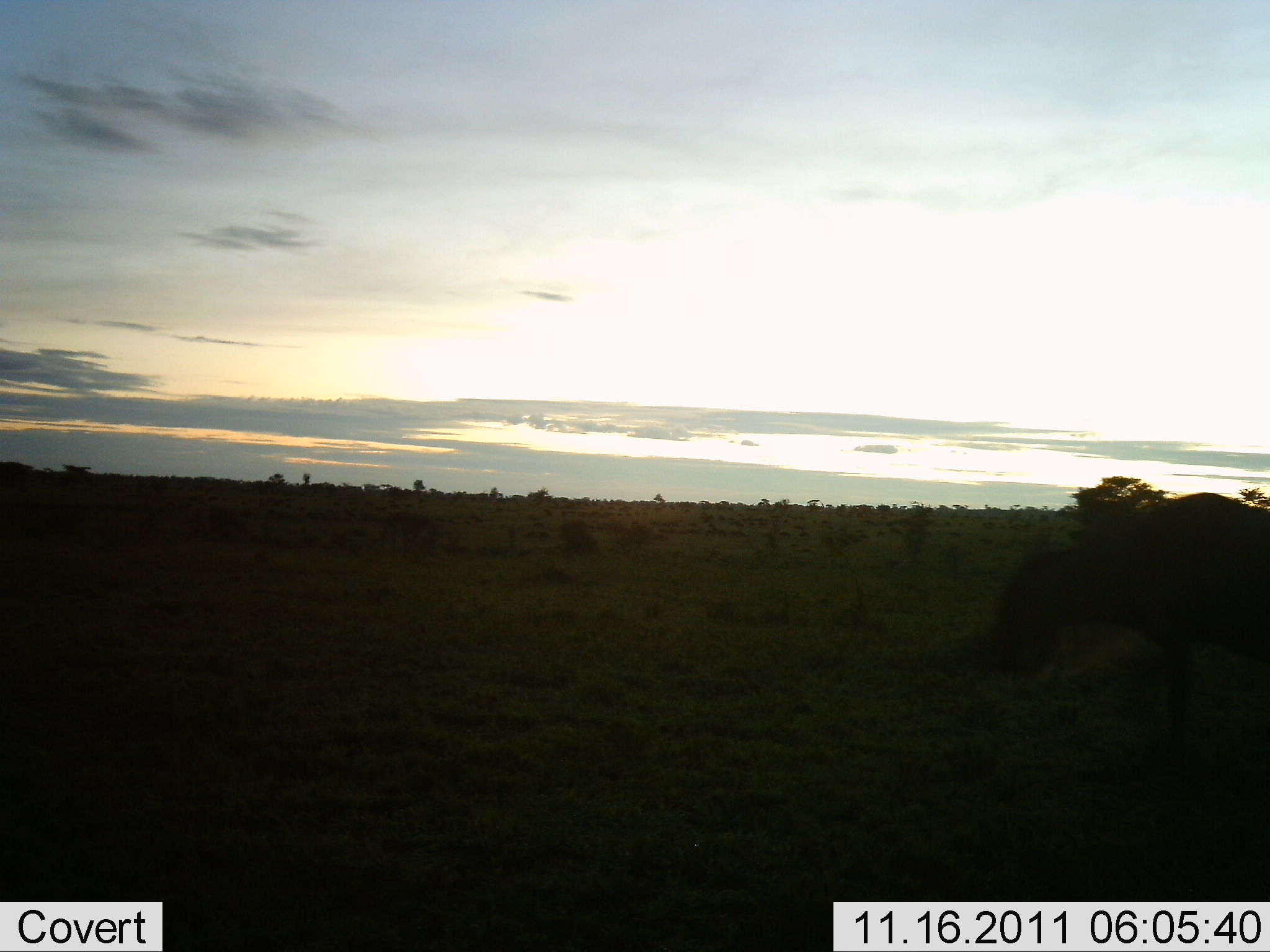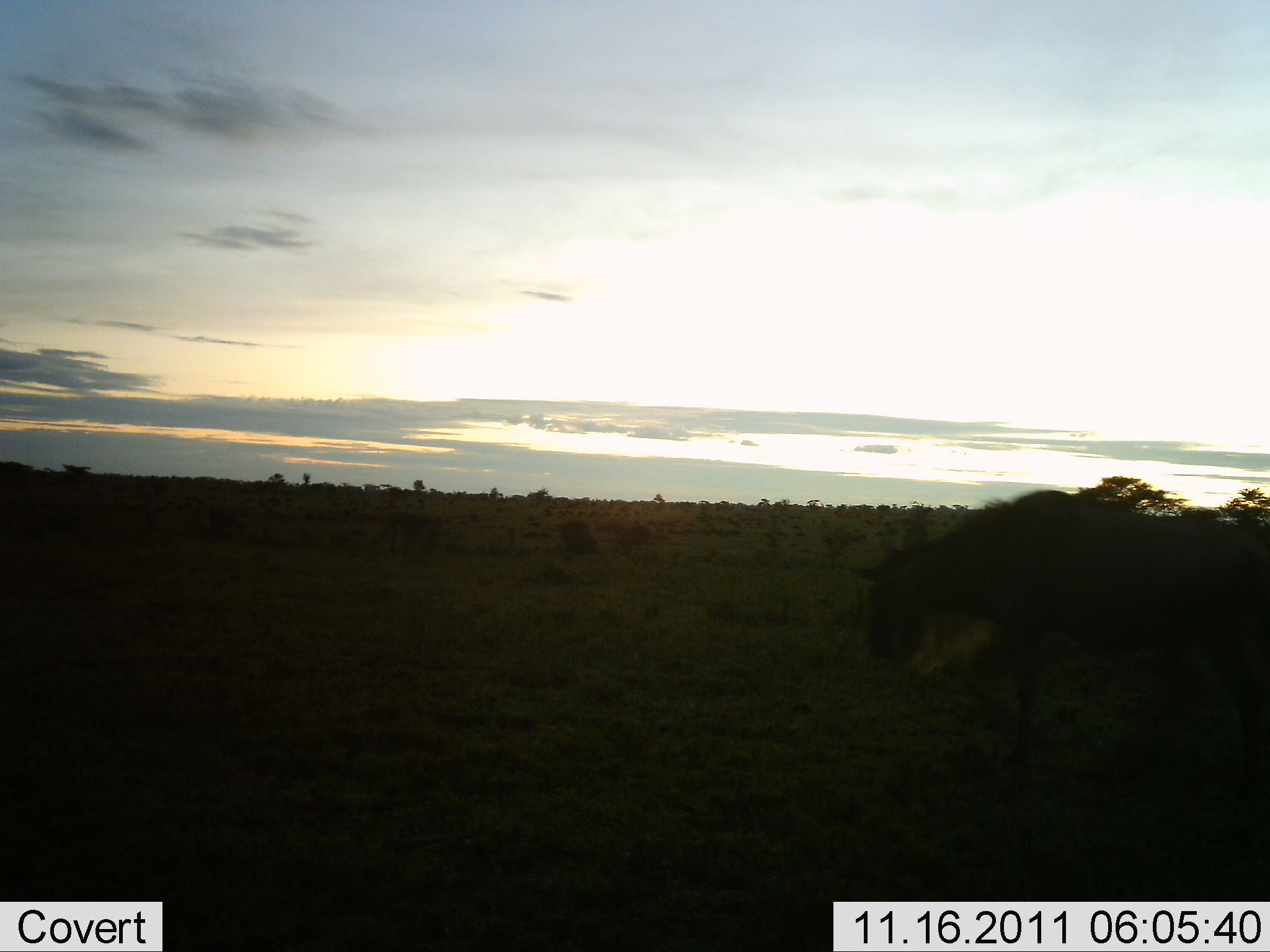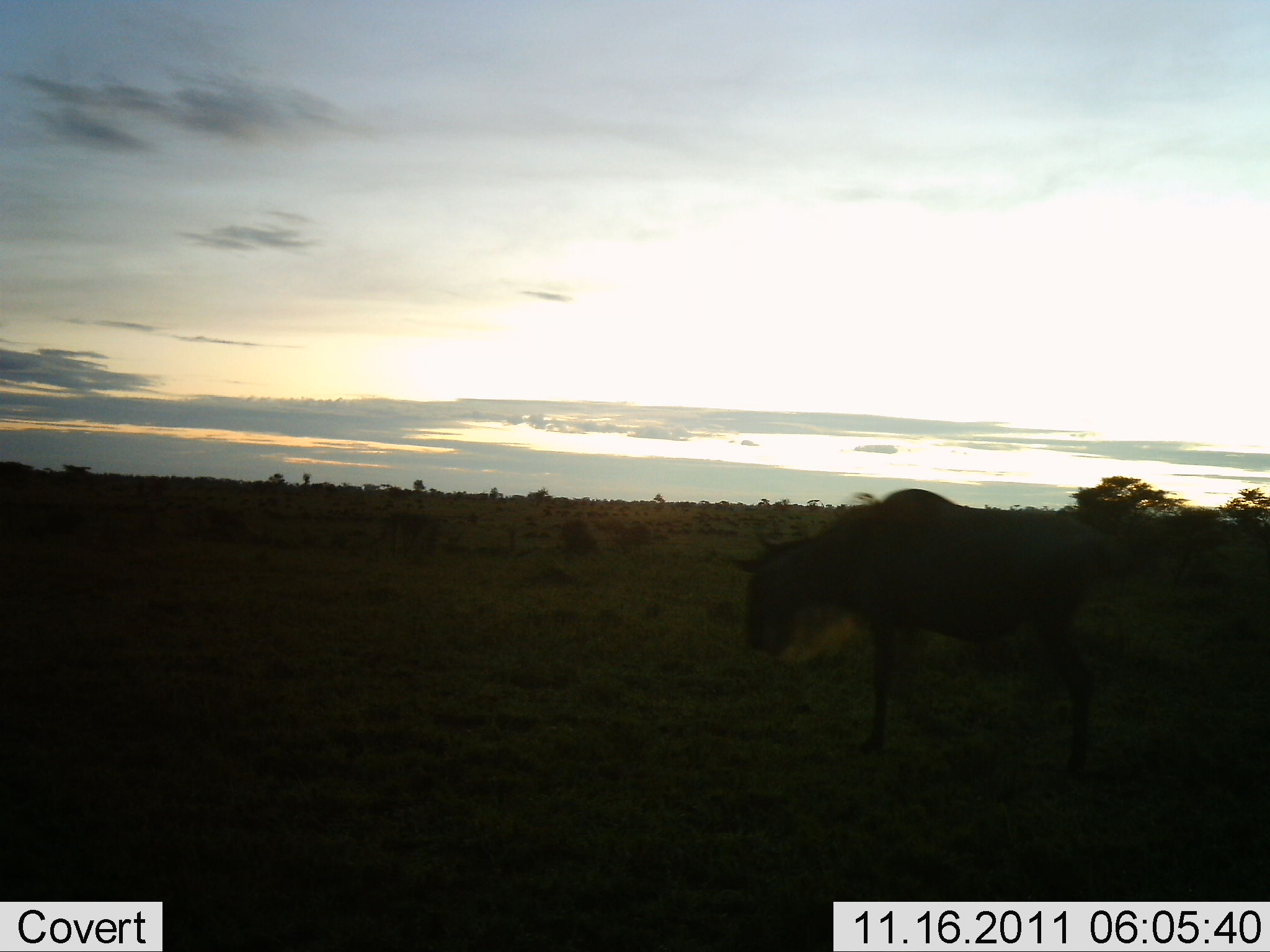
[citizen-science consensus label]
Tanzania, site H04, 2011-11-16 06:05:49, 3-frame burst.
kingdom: Animalia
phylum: Chordata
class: Mammalia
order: Artiodactyla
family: Bovidae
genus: Connochaetes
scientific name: Connochaetes taurinus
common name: blue wildebeest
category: wildebeest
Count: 1.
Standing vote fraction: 8%.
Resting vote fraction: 0%.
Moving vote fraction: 100%.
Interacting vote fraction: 0%.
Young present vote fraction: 0%.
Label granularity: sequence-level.